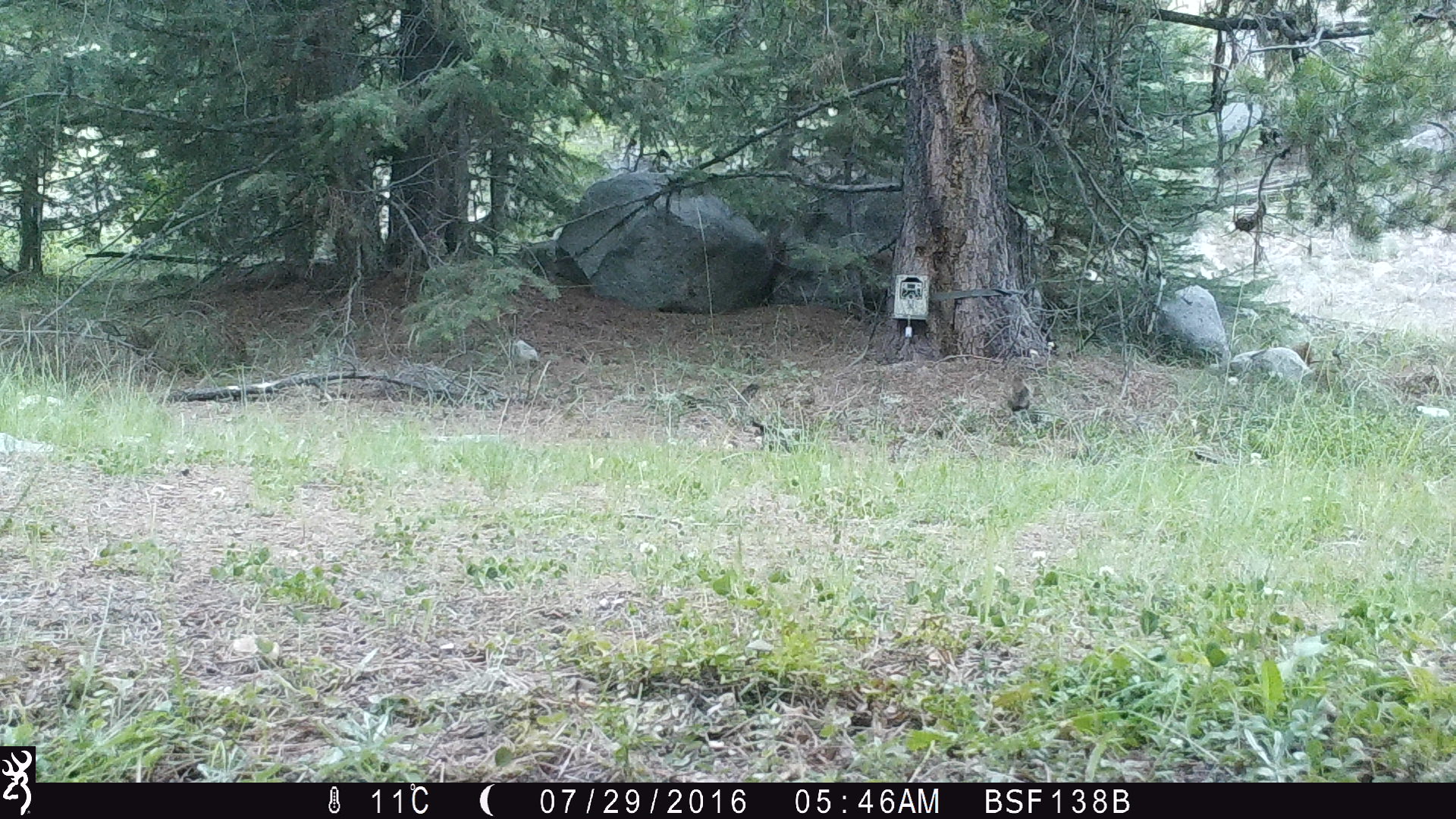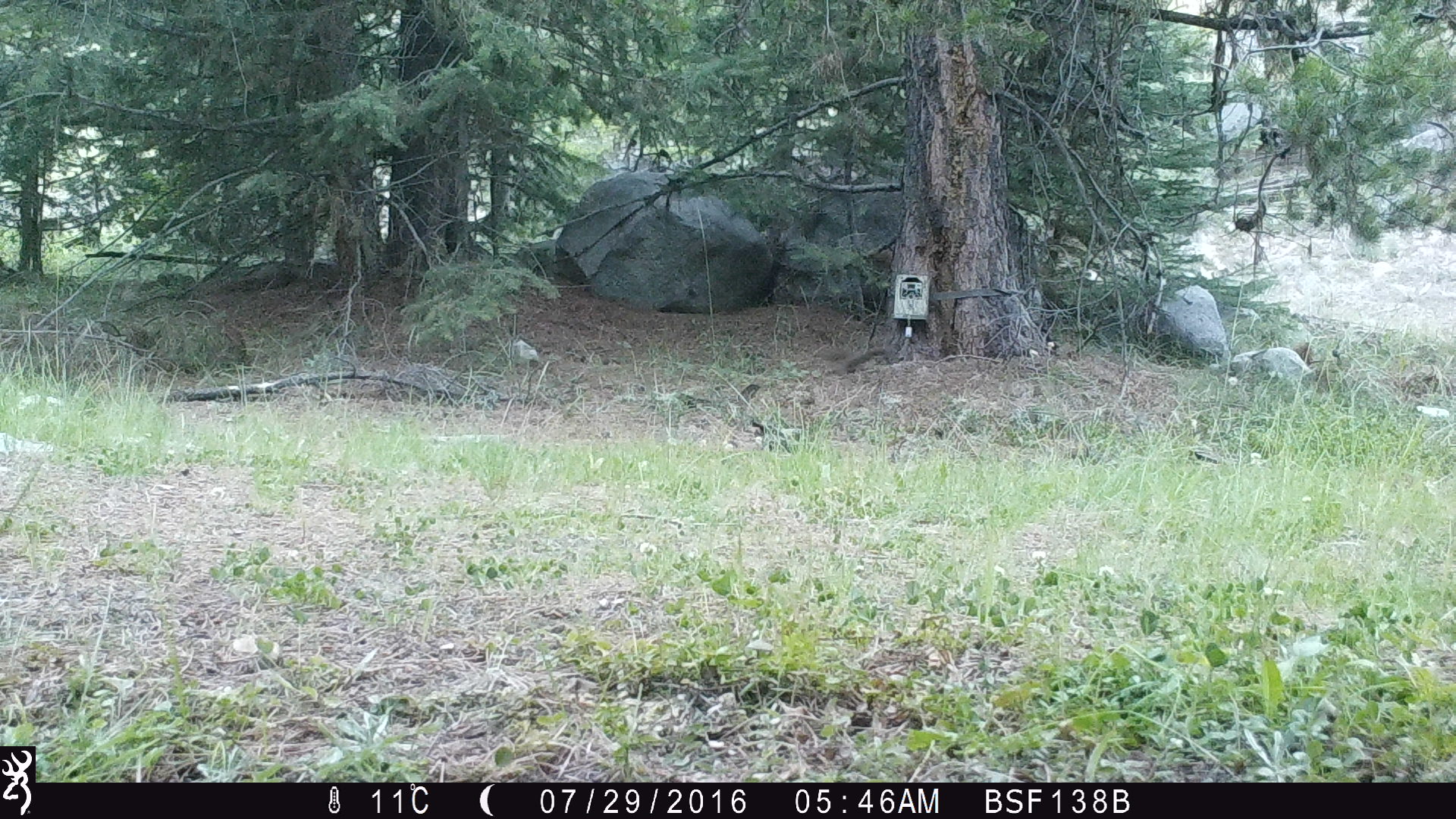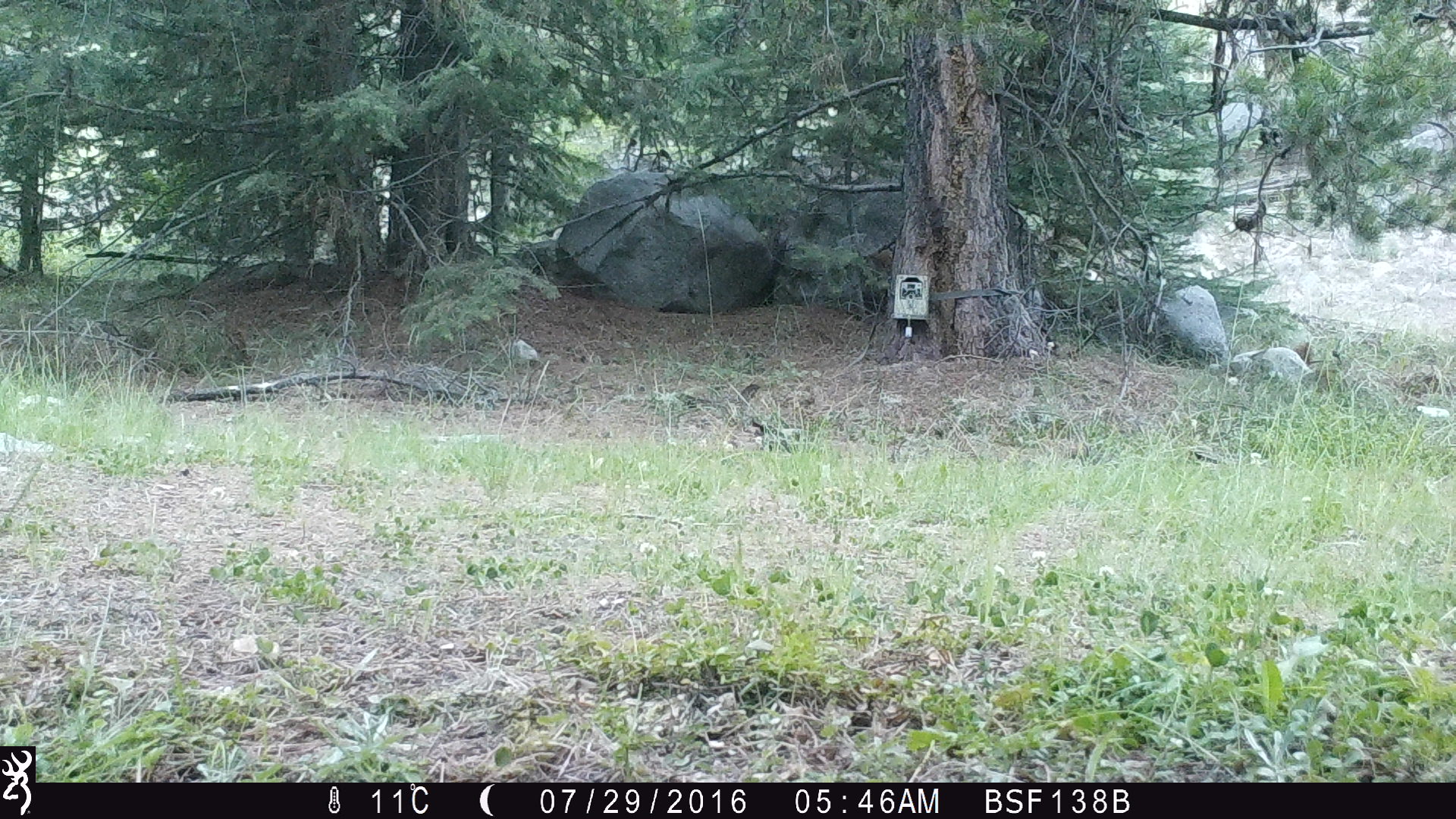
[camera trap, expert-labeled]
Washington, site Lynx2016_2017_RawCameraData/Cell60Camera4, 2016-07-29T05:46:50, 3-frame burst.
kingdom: Animalia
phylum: Chordata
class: Mammalia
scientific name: Mammalia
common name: small mammal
Small mammal (Mammalia). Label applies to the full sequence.